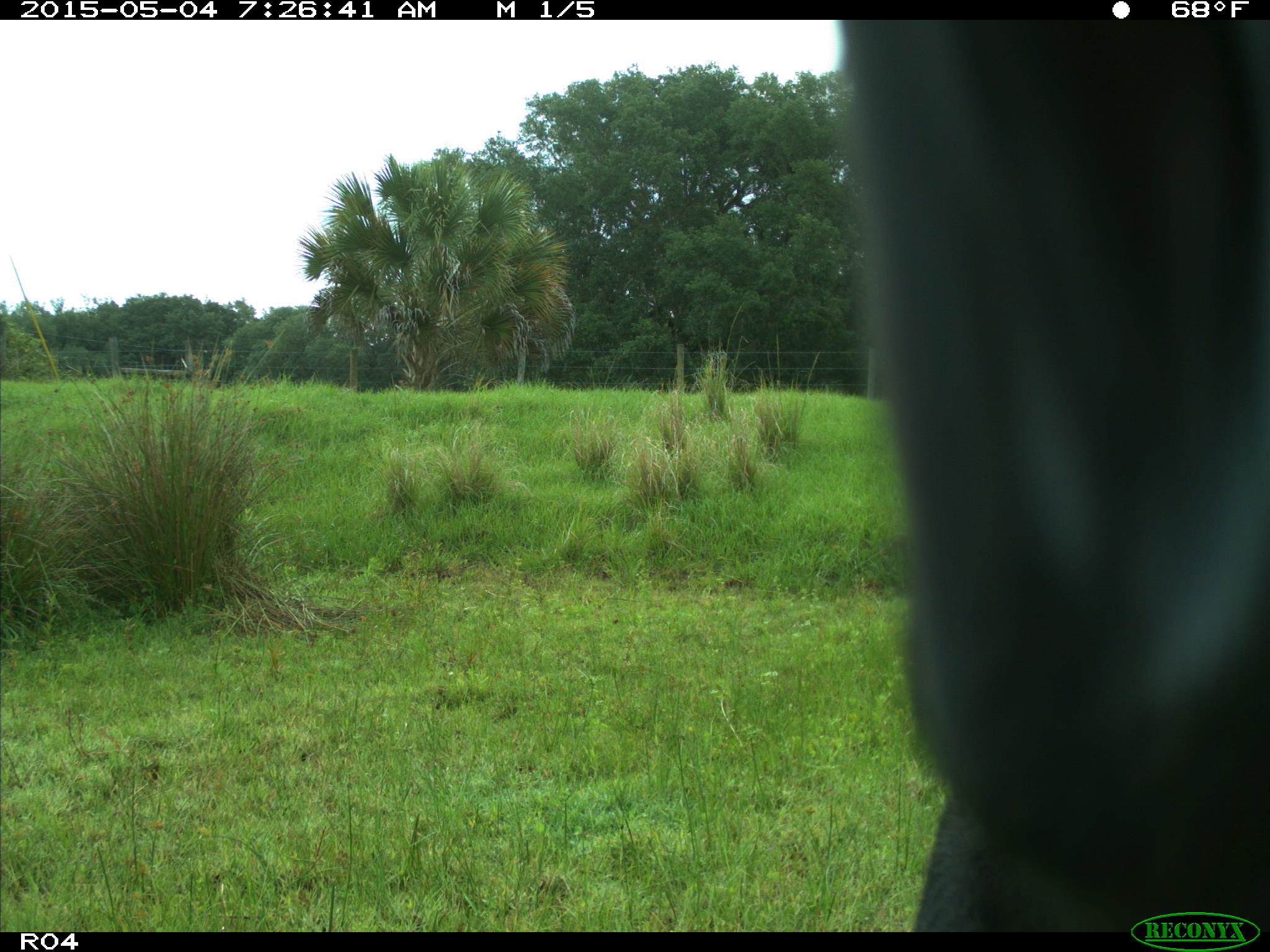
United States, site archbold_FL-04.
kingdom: Animalia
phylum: Chordata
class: Mammalia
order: Artiodactyla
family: Bovidae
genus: Bos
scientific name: Bos taurus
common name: domestic cow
Bos taurus (domestic cow).